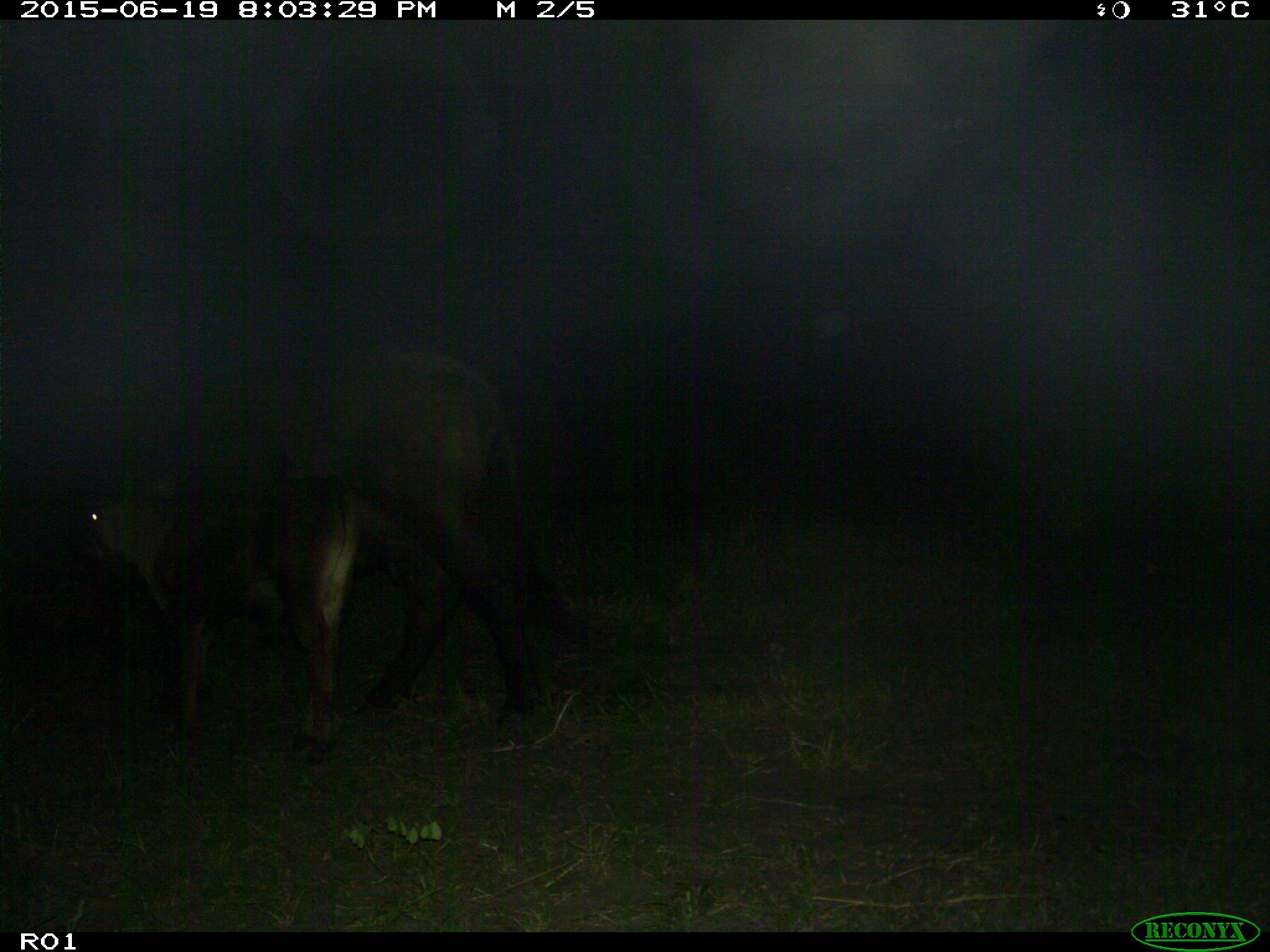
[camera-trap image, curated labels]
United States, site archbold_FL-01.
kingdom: Animalia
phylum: Chordata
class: Mammalia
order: Artiodactyla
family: Bovidae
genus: Bos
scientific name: Bos taurus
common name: domestic cow